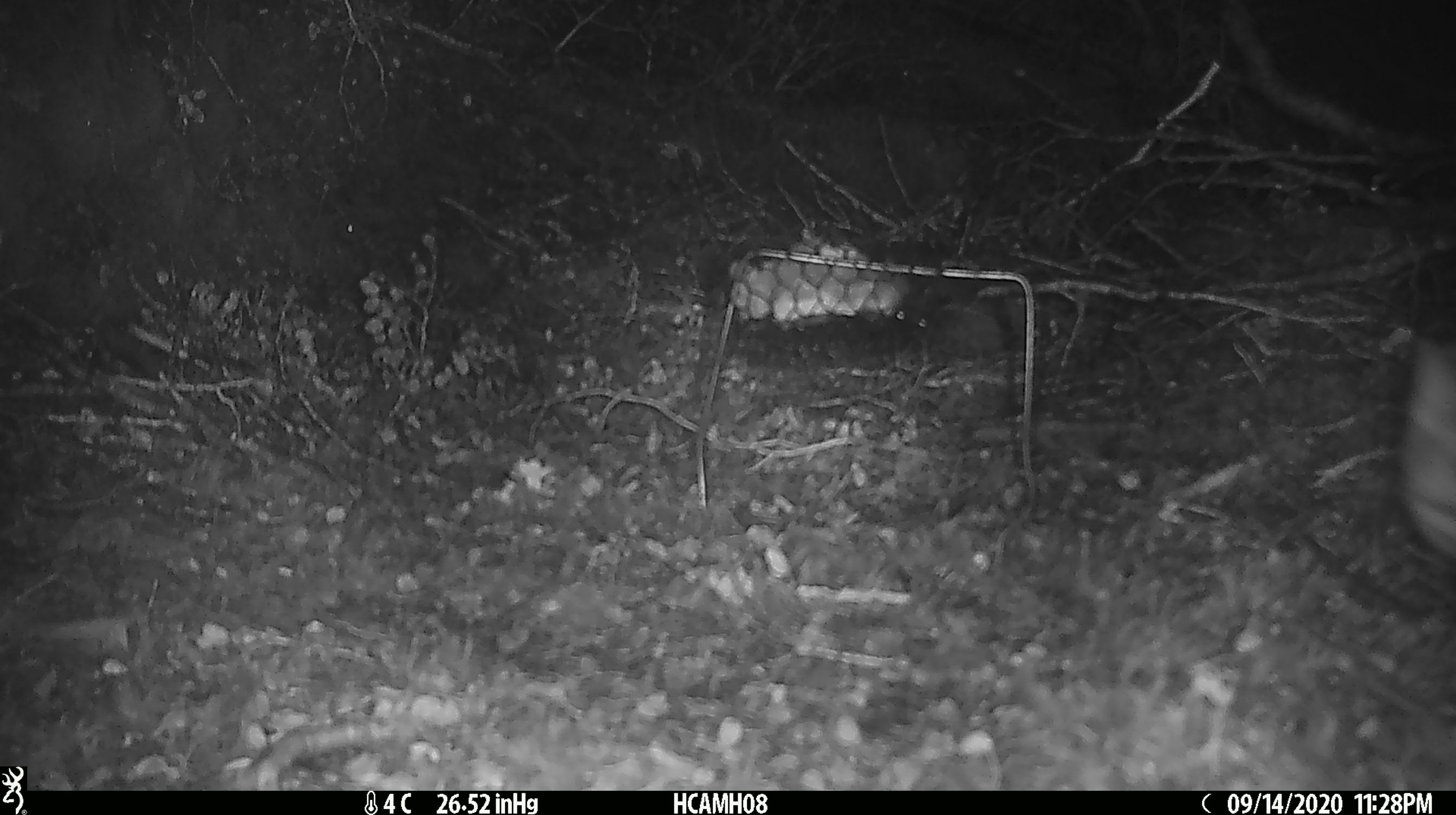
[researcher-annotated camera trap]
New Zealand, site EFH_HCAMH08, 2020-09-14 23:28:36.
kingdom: Animalia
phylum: Chordata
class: Mammalia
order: Carnivora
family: Felidae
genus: Felis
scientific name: Felis catus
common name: domestic cat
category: cat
Cat (domestic cat) (Felis catus).